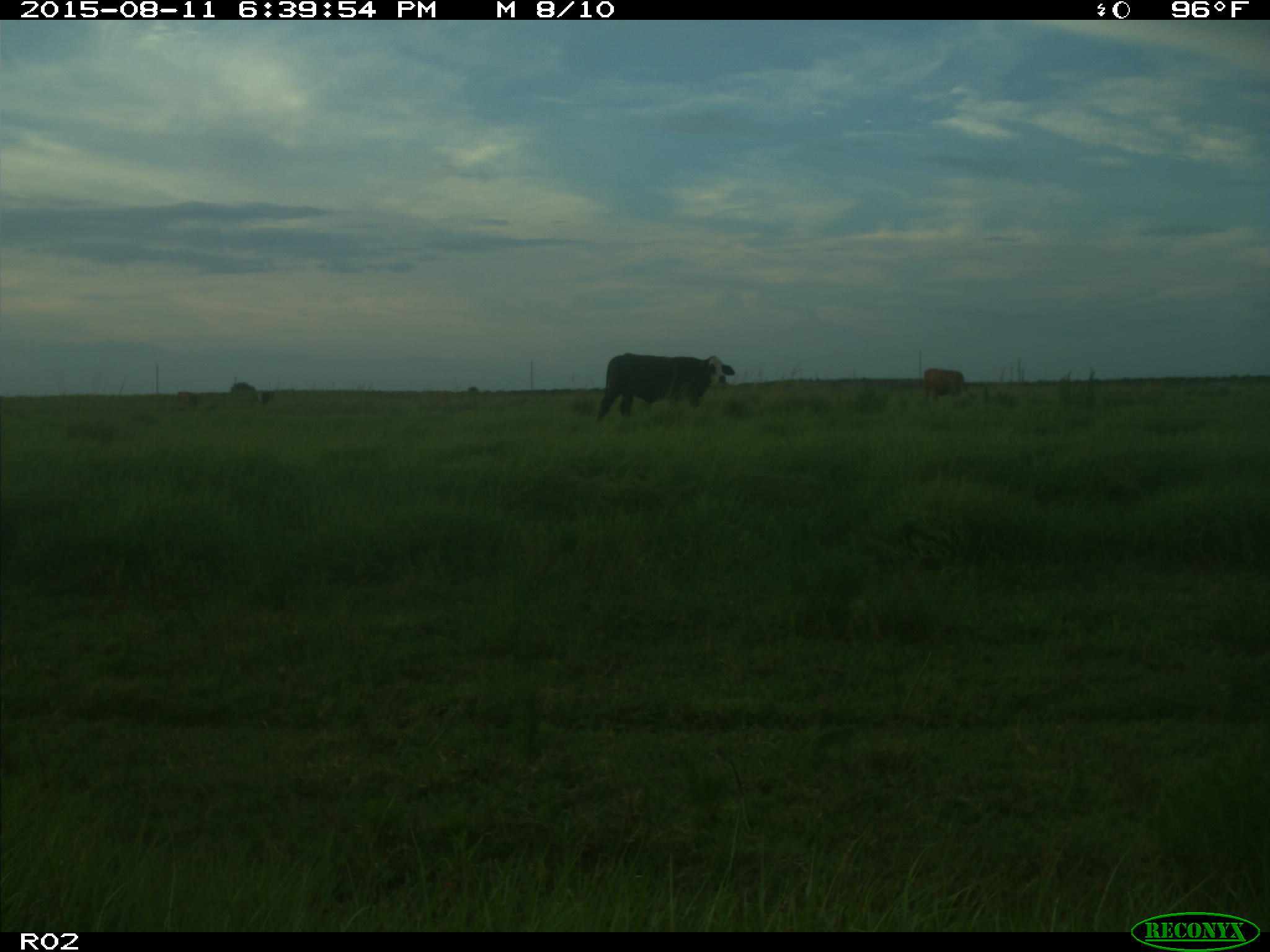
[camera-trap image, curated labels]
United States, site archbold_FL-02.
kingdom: Animalia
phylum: Chordata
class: Mammalia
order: Artiodactyla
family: Bovidae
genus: Bos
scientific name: Bos taurus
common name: domestic cow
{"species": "Bos taurus (domestic cow)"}